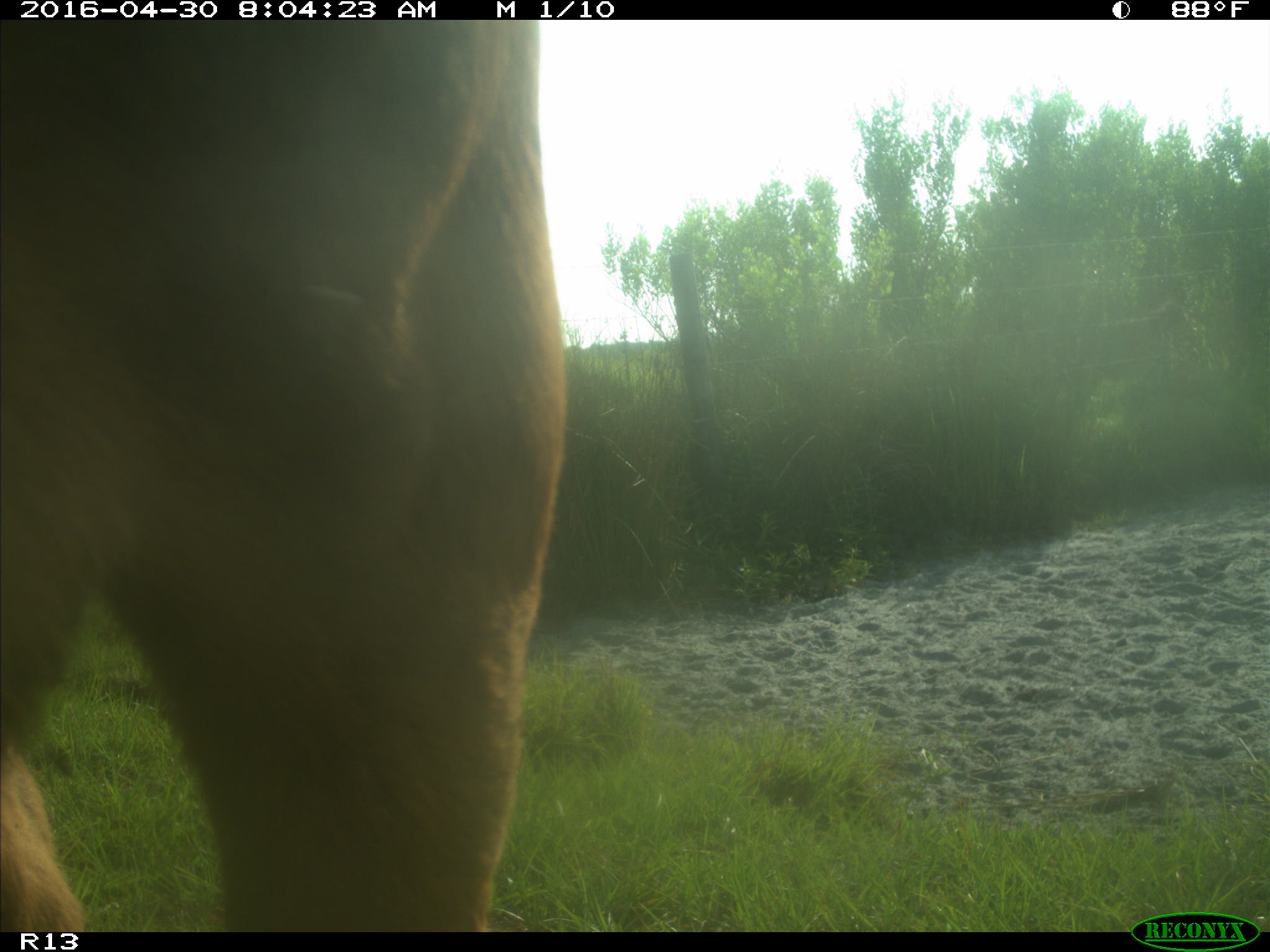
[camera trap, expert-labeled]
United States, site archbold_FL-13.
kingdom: Animalia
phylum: Chordata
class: Mammalia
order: Artiodactyla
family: Bovidae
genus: Bos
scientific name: Bos taurus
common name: domestic cow